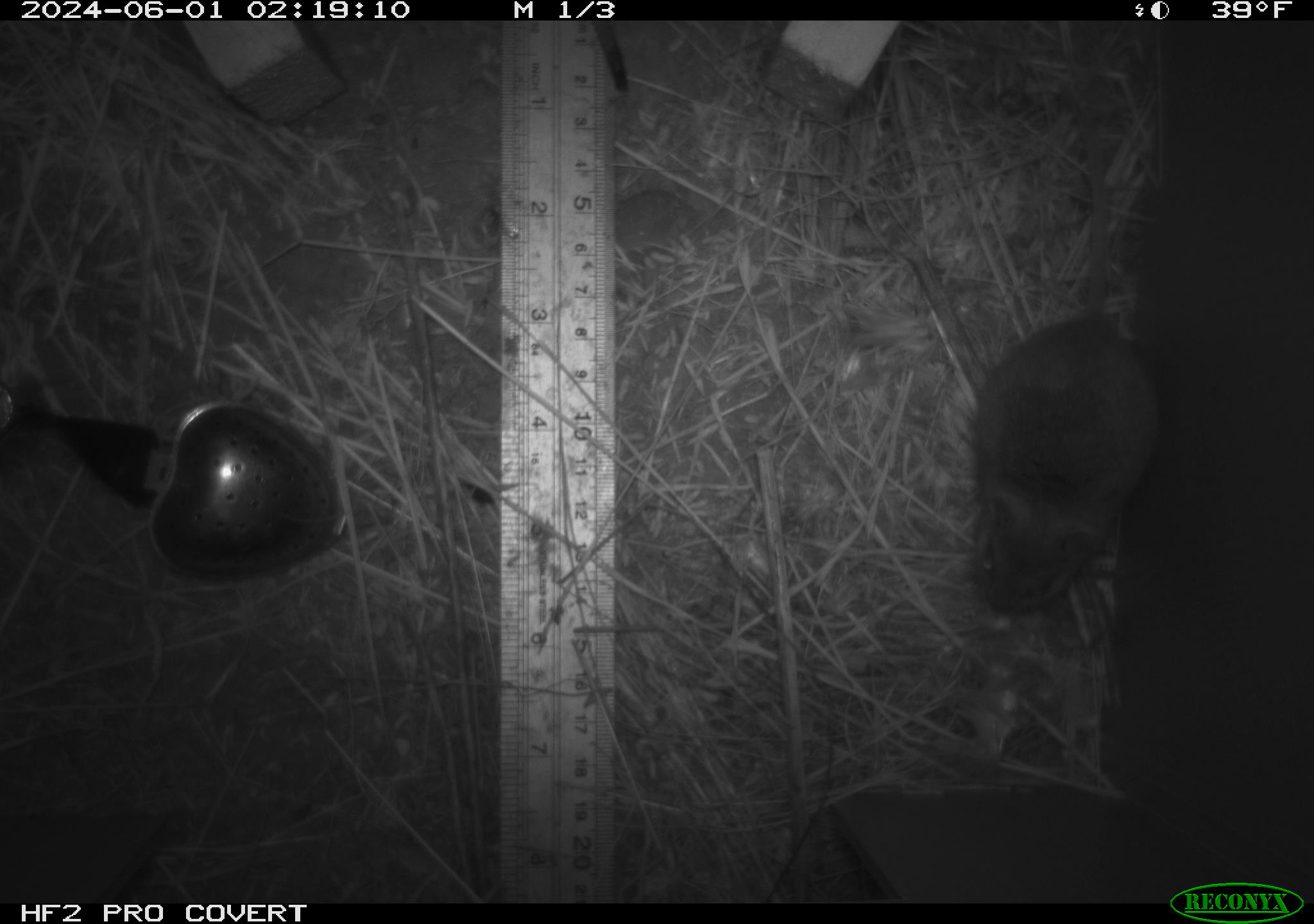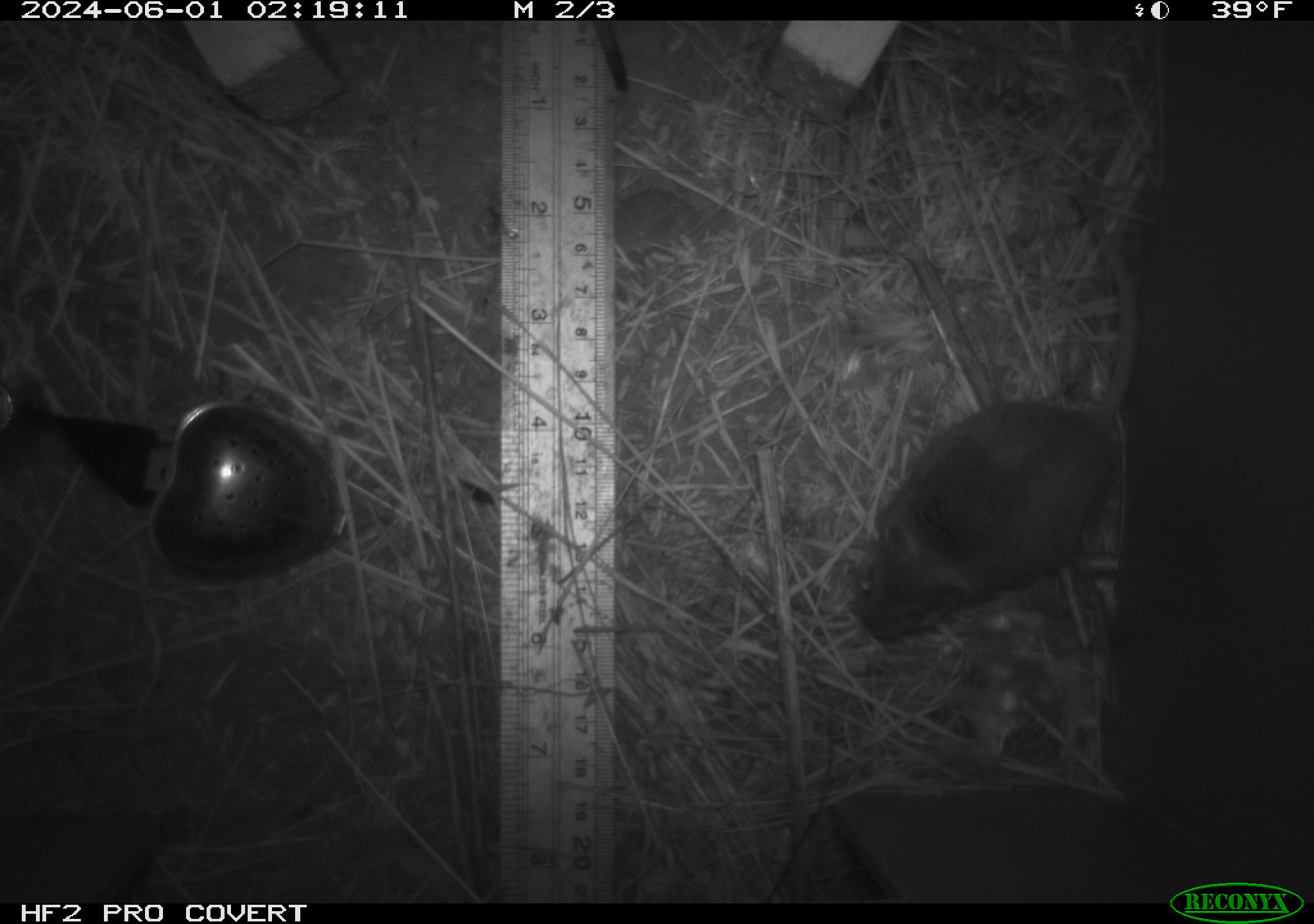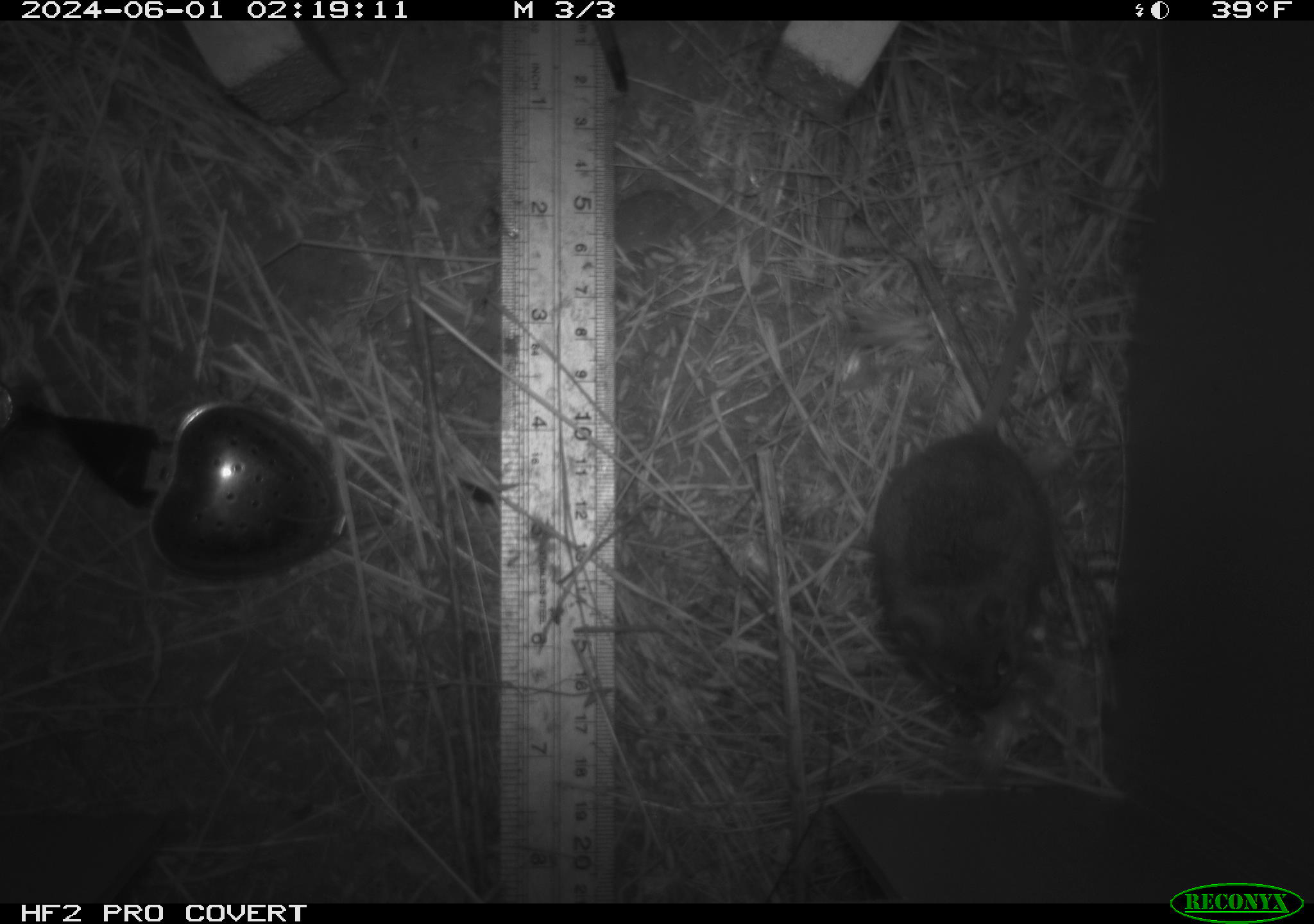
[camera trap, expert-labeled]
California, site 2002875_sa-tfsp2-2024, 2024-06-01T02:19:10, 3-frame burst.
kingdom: Animalia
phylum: Chordata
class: Mammalia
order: Rodentia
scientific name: Rodentia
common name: mouse species